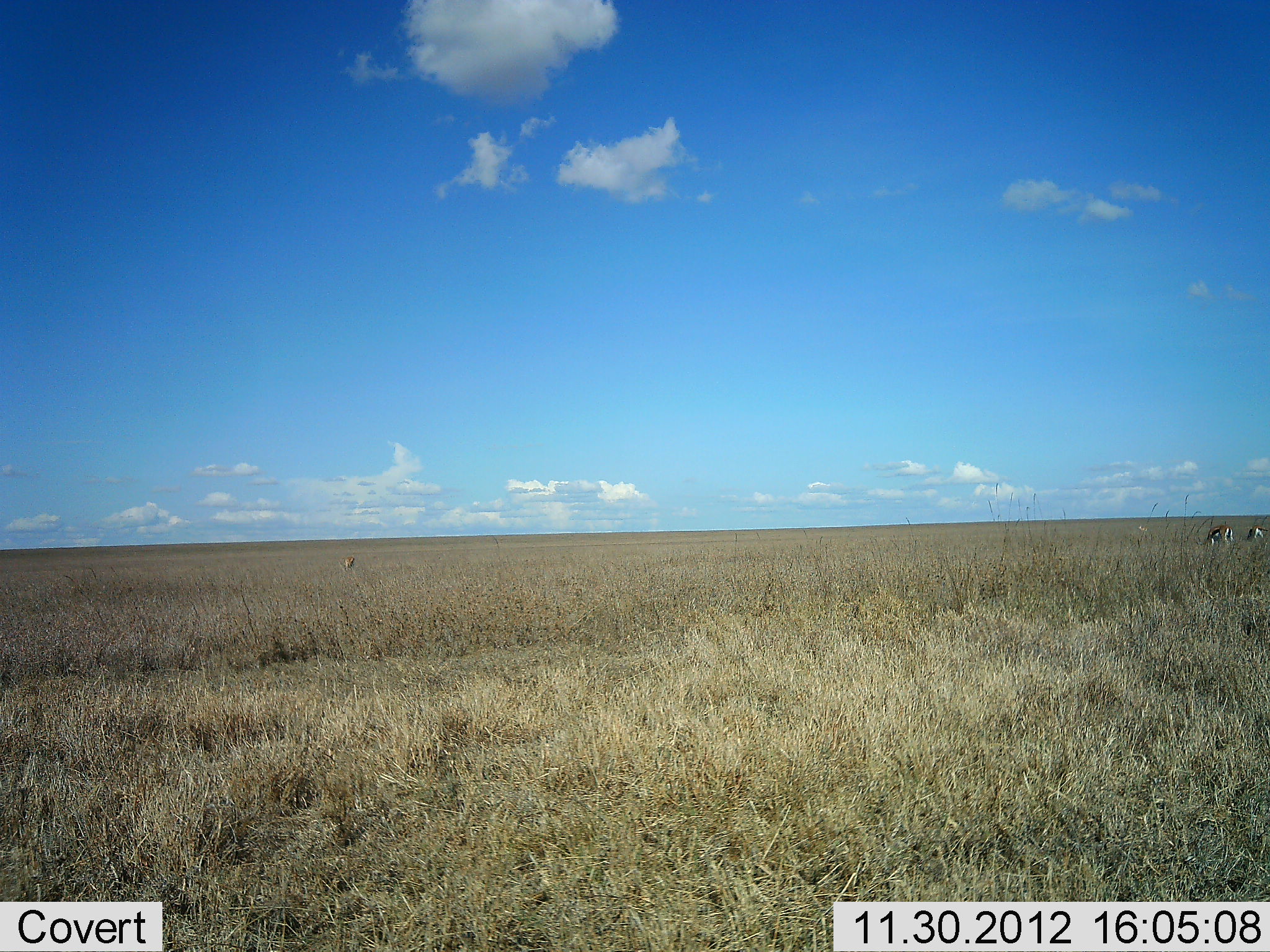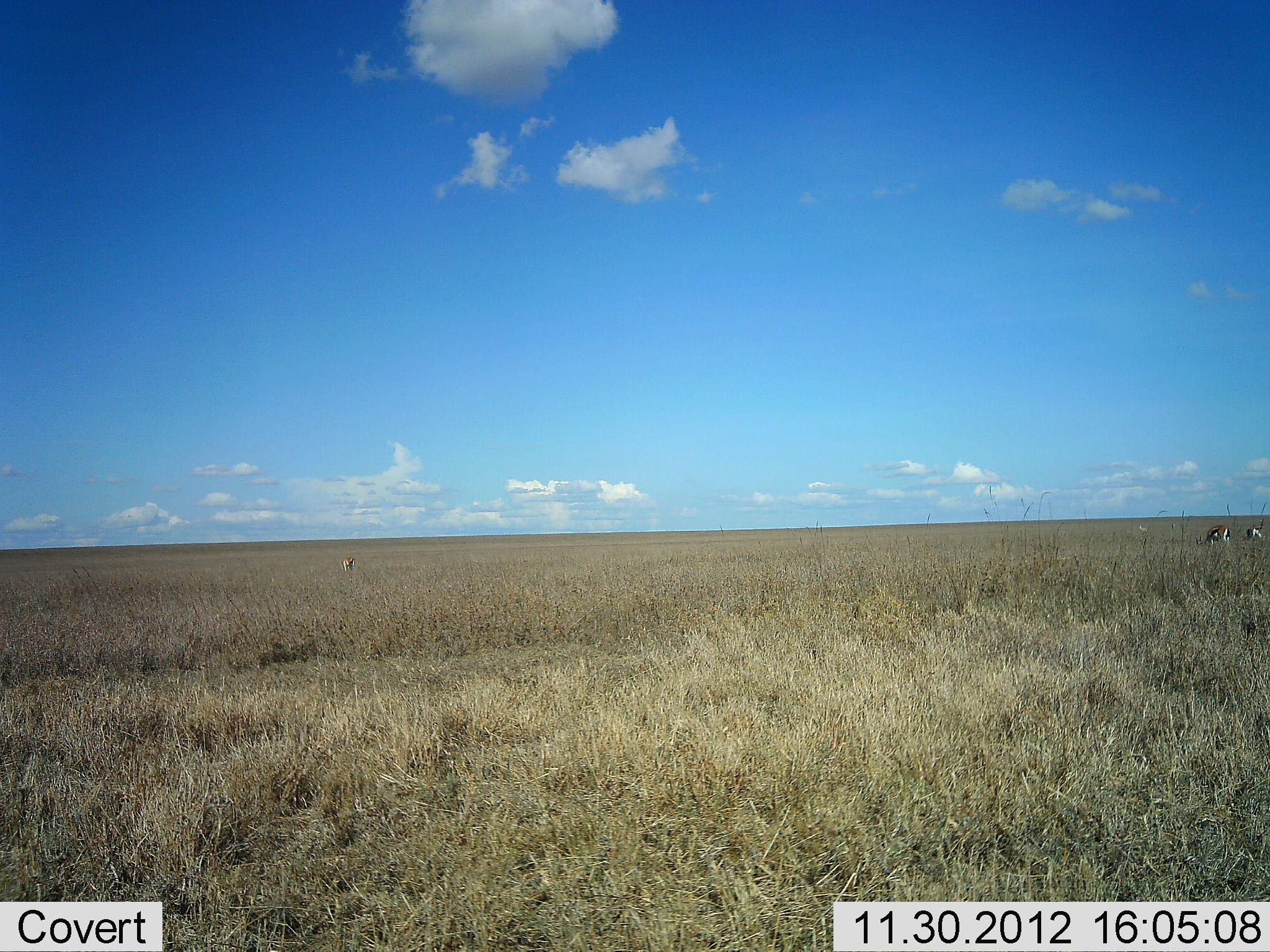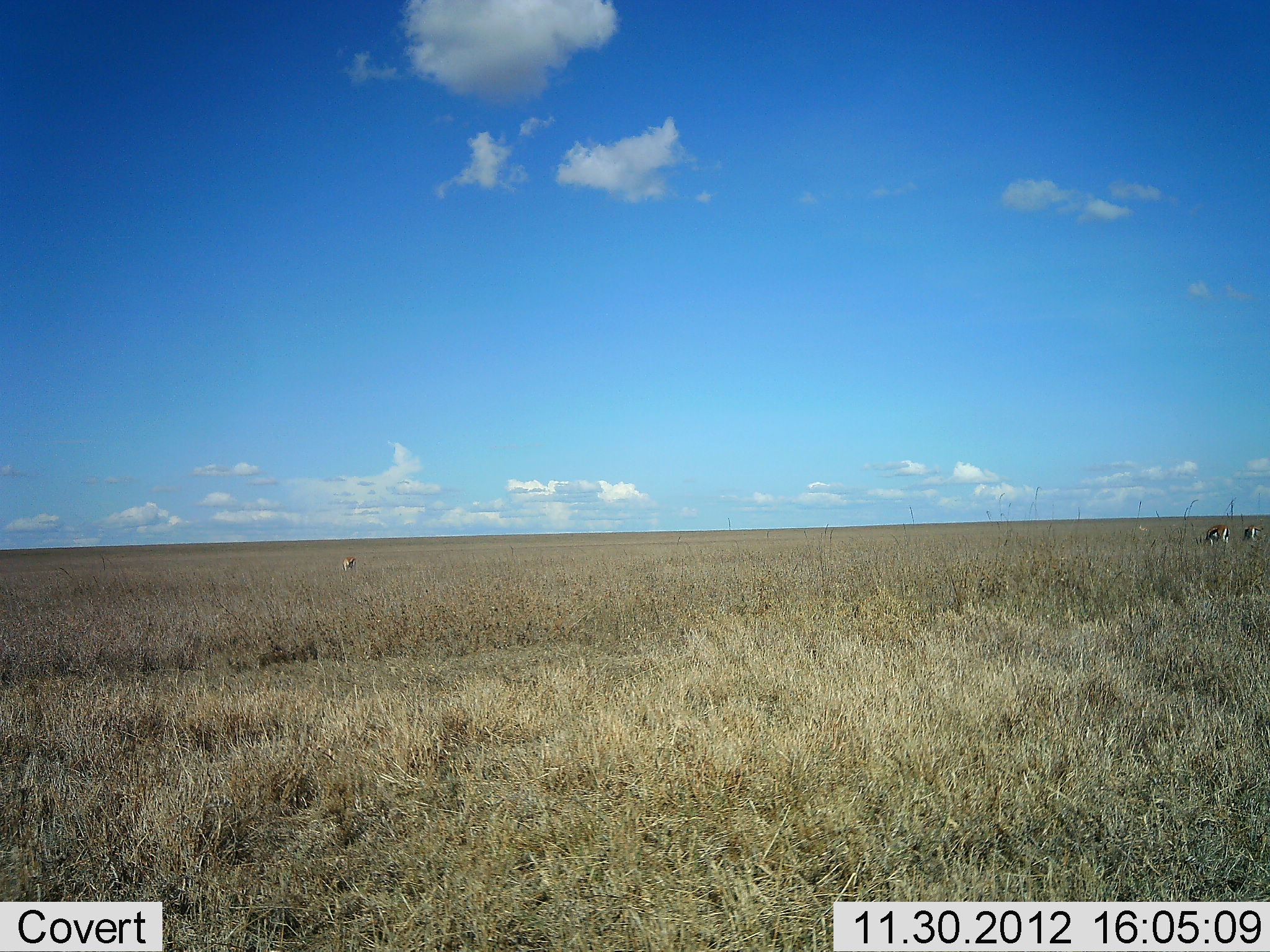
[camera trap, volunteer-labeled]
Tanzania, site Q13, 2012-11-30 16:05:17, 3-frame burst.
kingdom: Animalia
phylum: Chordata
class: Mammalia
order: Artiodactyla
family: Bovidae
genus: Eudorcas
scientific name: Eudorcas thomsonii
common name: thomson's gazelle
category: gazellethomsons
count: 3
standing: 47%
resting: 0%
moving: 7%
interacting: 0%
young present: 0%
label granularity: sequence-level